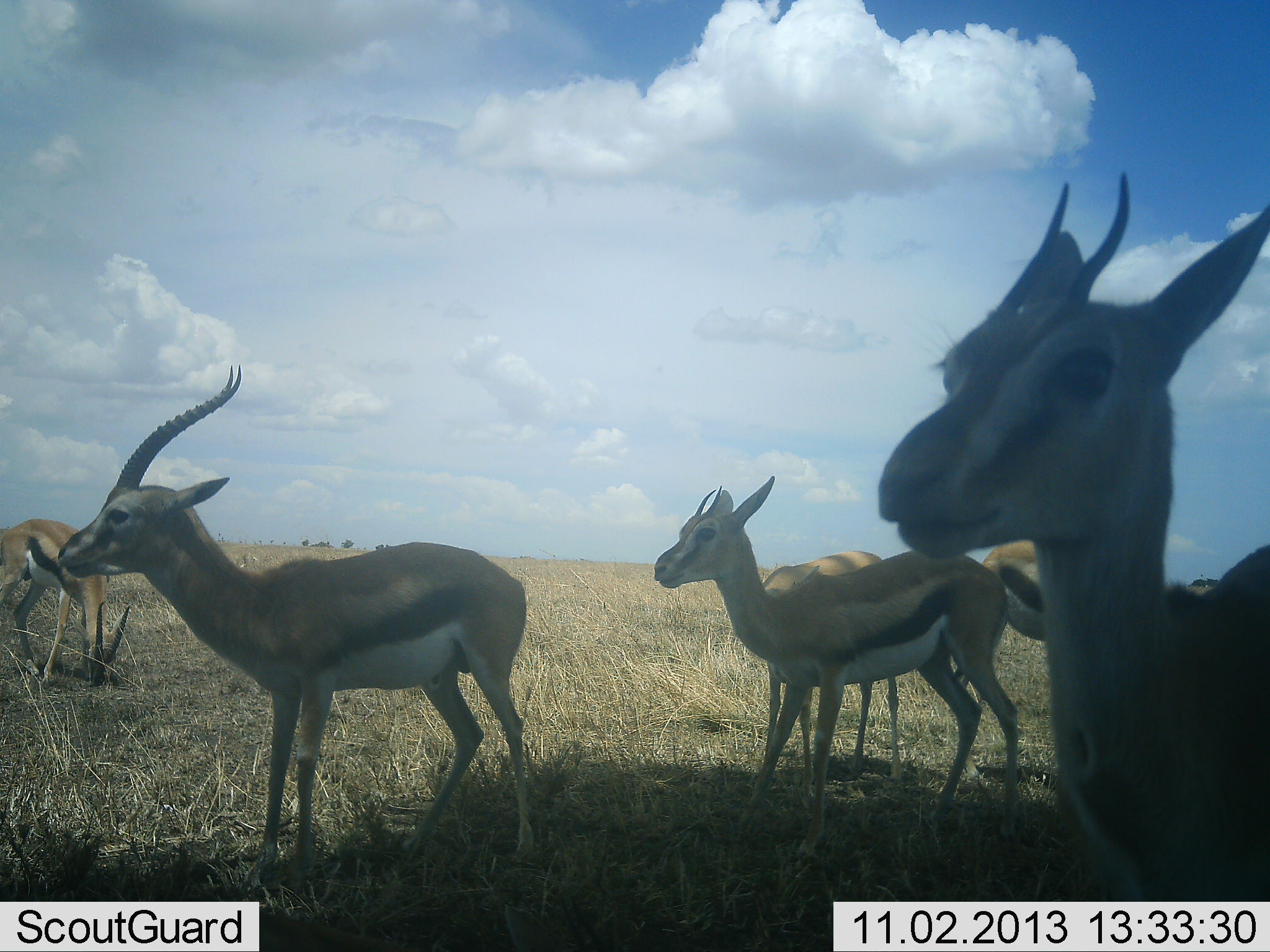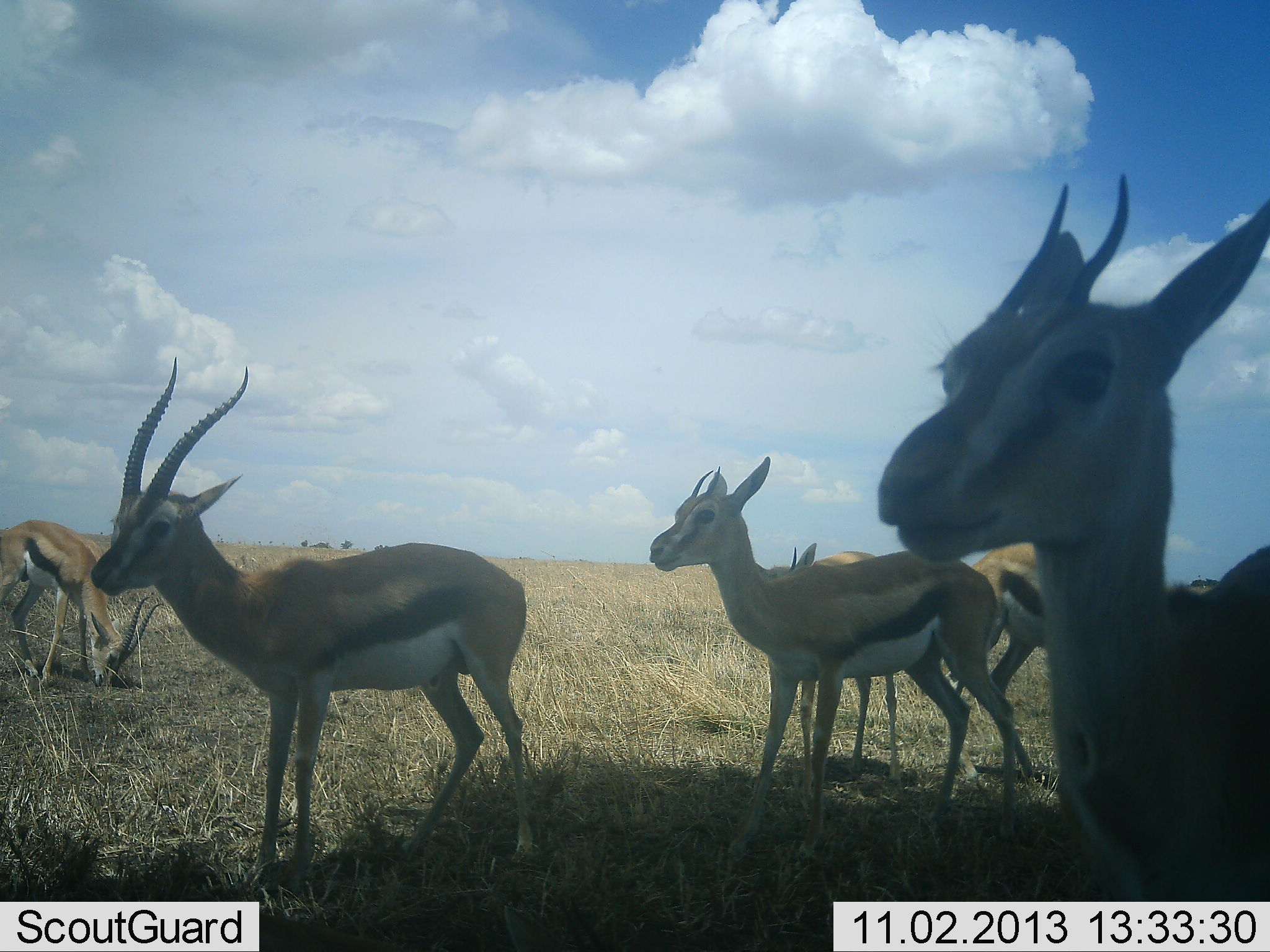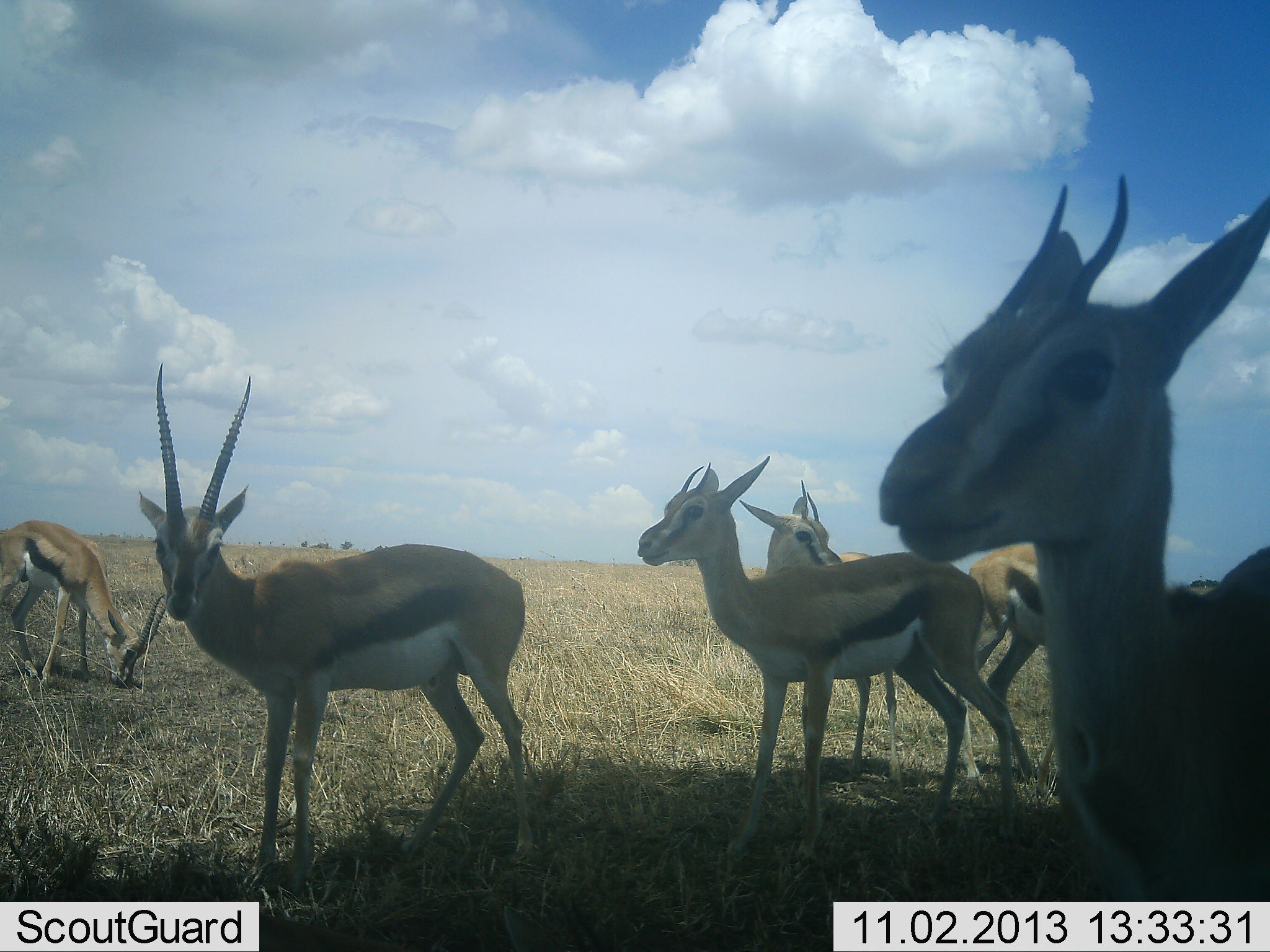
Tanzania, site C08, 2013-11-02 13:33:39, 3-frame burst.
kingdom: Animalia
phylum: Chordata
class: Mammalia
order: Artiodactyla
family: Bovidae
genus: Eudorcas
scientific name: Eudorcas thomsonii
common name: thomson's gazelle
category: gazellethomsons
Gazellethomsons (thomson's gazelle) (Eudorcas thomsonii), count 6. Behavior (volunteer vote fractions): standing 100%, resting 10%, moving 10%, interacting 0%. Young present (vote fraction): 0%. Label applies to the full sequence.